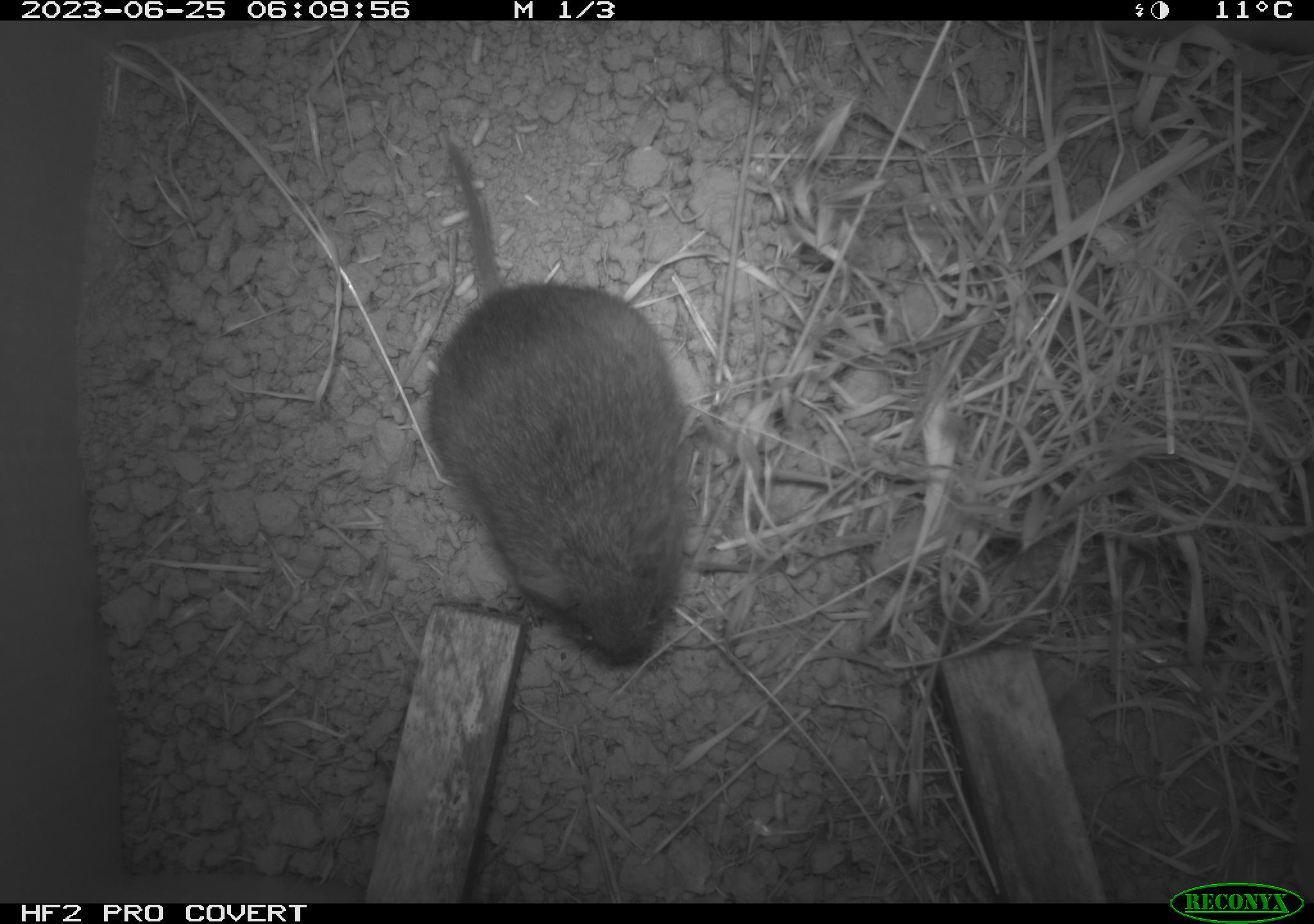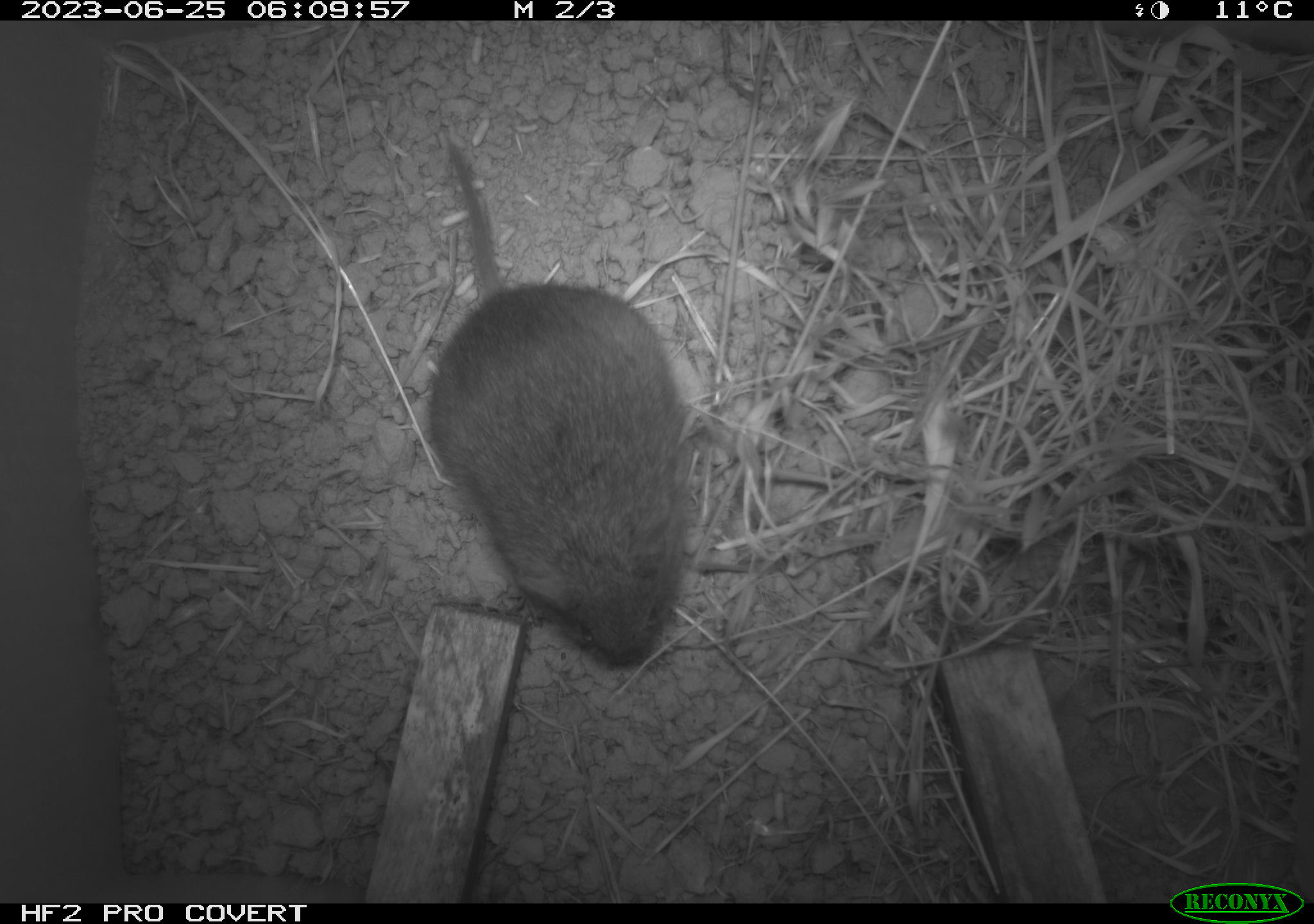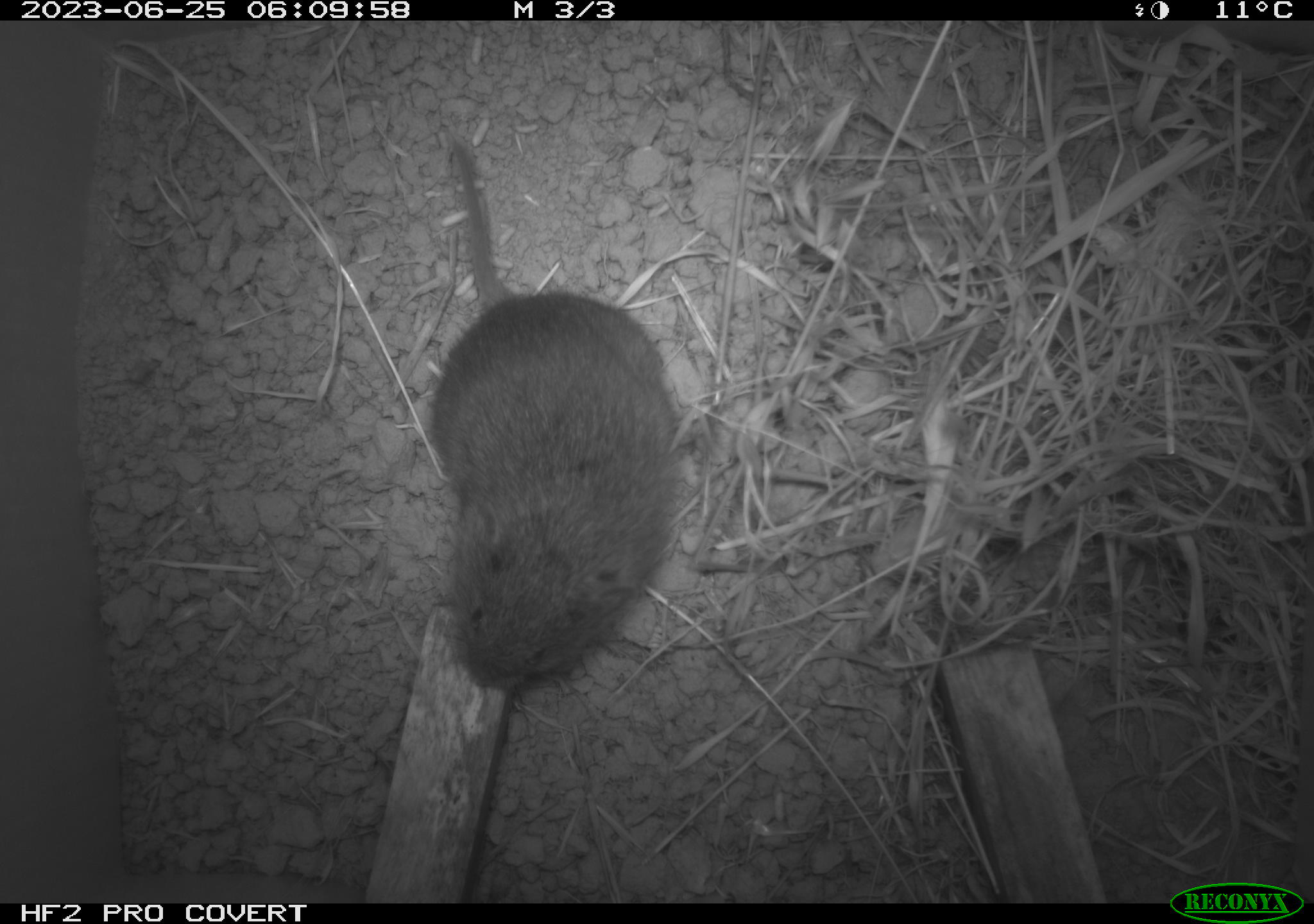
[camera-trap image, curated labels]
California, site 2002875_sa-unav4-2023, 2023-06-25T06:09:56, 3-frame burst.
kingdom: Animalia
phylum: Chordata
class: Mammalia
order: Rodentia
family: Cricetidae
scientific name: Arvicolinae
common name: voles, lemmings, and muskrats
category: arvicolinae subfamily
Arvicolinae subfamily (voles, lemmings, and muskrats) (Arvicolinae).